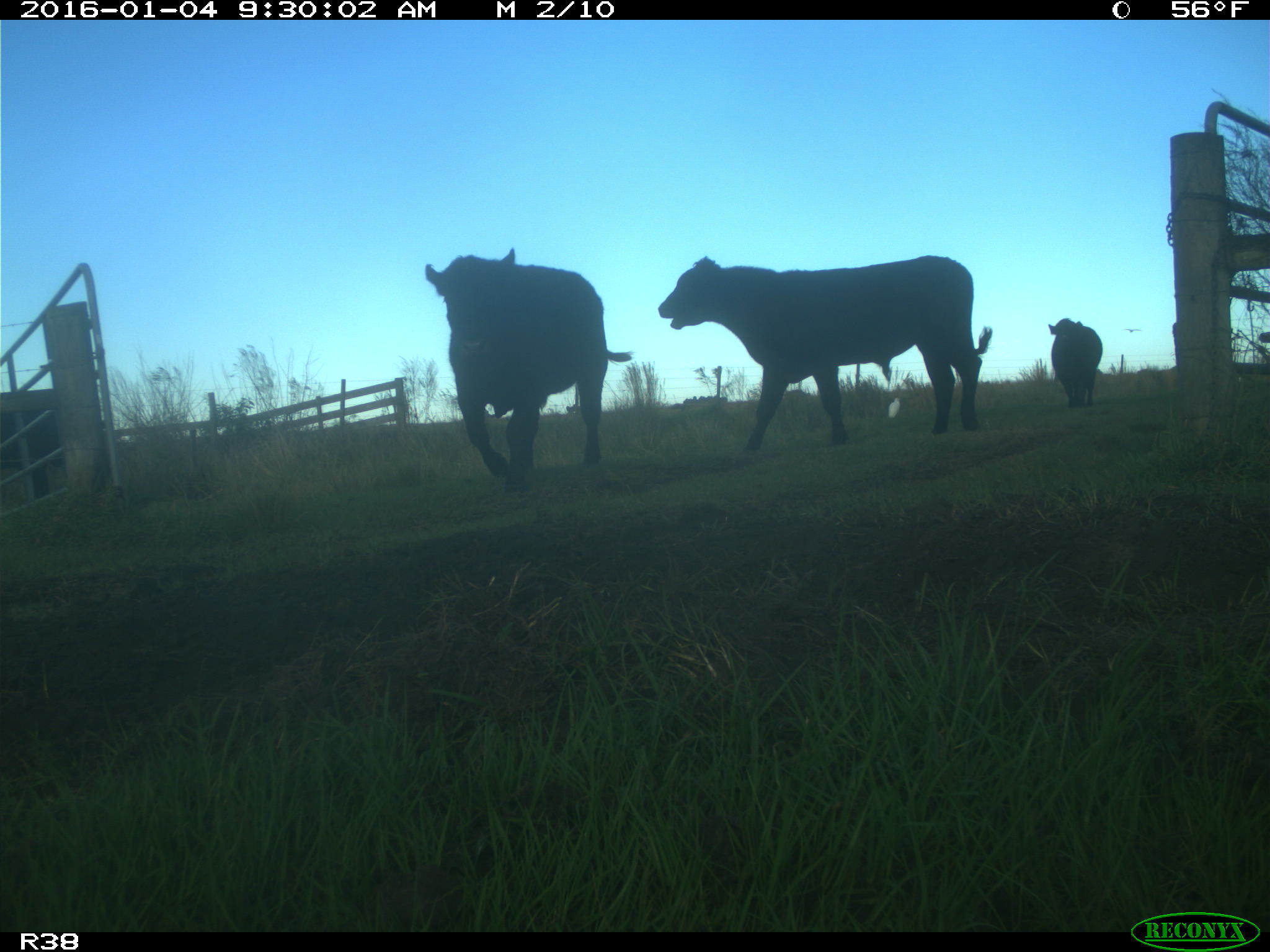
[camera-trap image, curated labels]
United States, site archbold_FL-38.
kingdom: Animalia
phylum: Chordata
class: Mammalia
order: Artiodactyla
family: Bovidae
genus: Bos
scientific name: Bos taurus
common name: domestic cow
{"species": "Bos taurus (domestic cow)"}